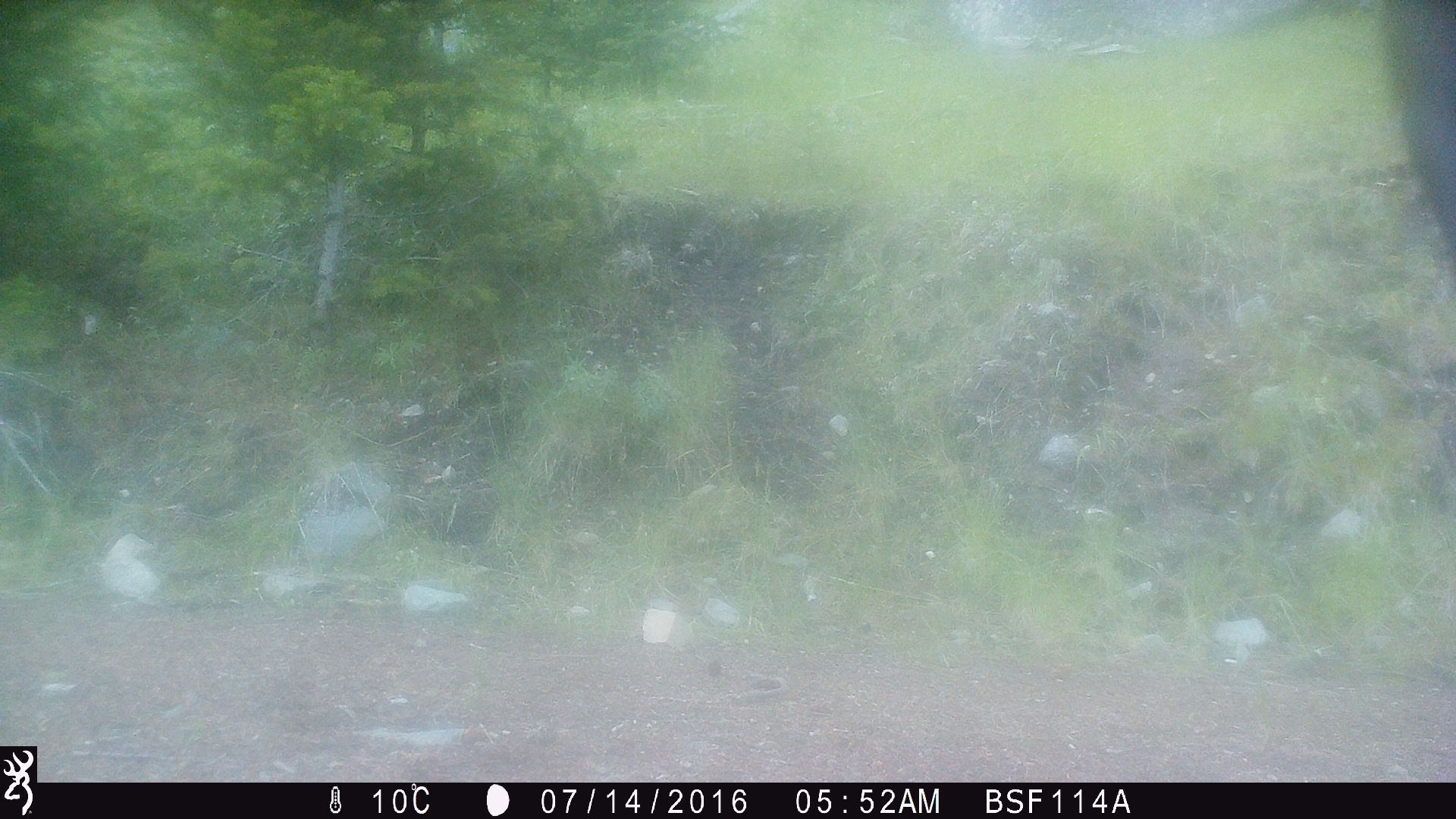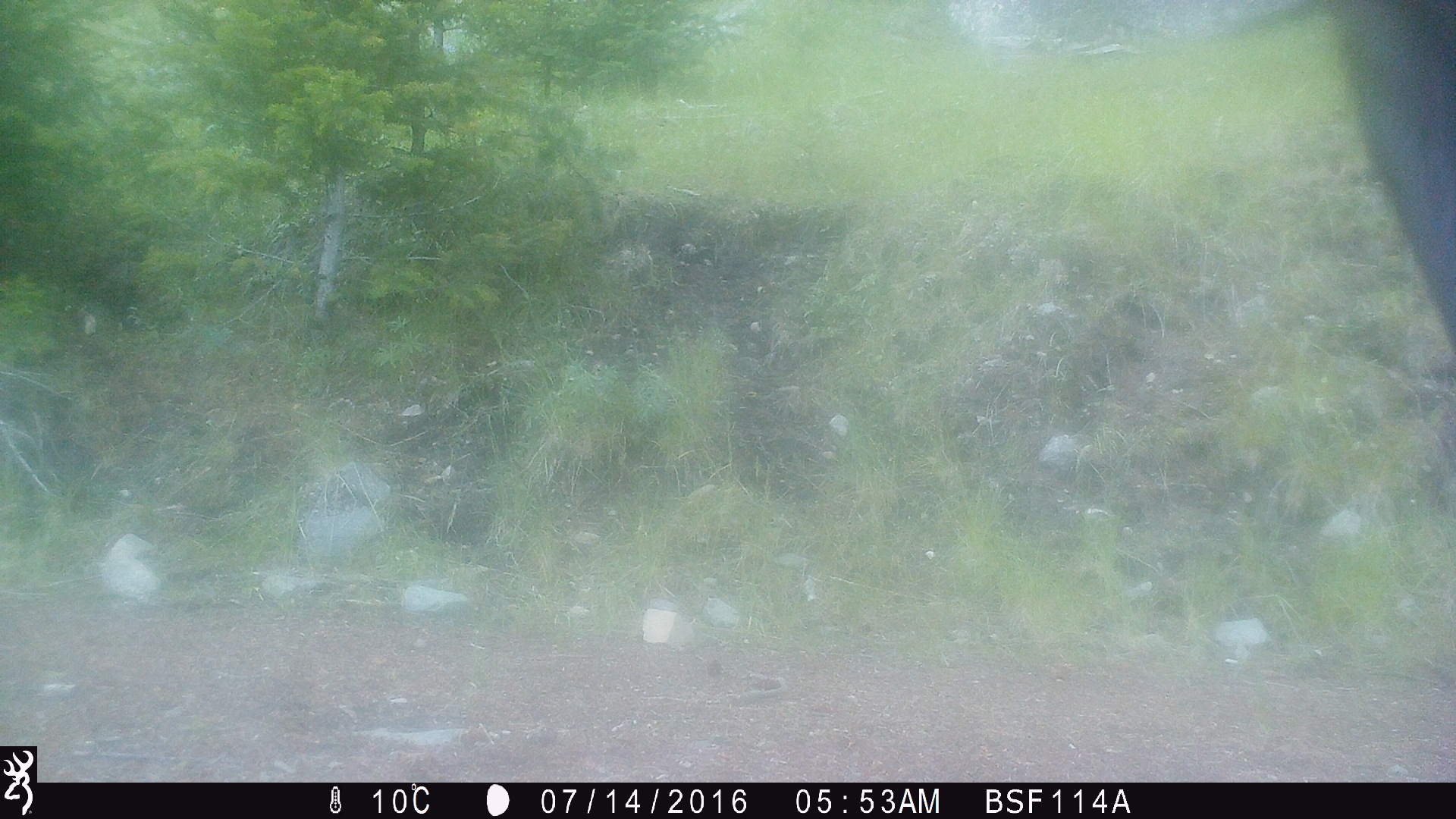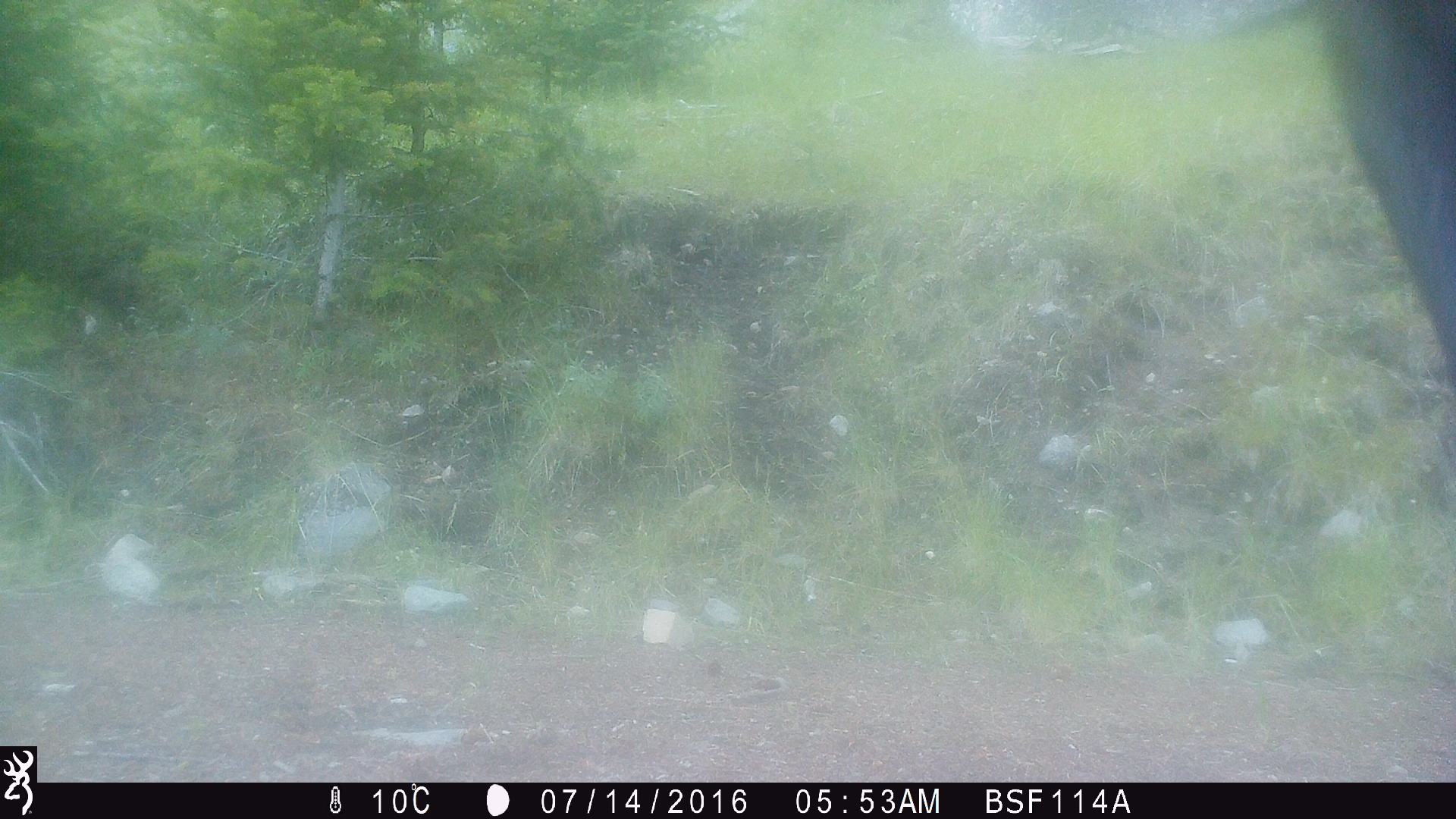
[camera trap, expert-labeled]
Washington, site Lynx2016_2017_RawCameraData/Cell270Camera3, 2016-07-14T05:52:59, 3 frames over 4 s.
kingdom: Animalia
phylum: Chordata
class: Mammalia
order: Artiodactyla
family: Bovidae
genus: Bos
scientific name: Bos taurus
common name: domestic cattle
Domestic cattle (Bos taurus). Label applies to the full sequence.